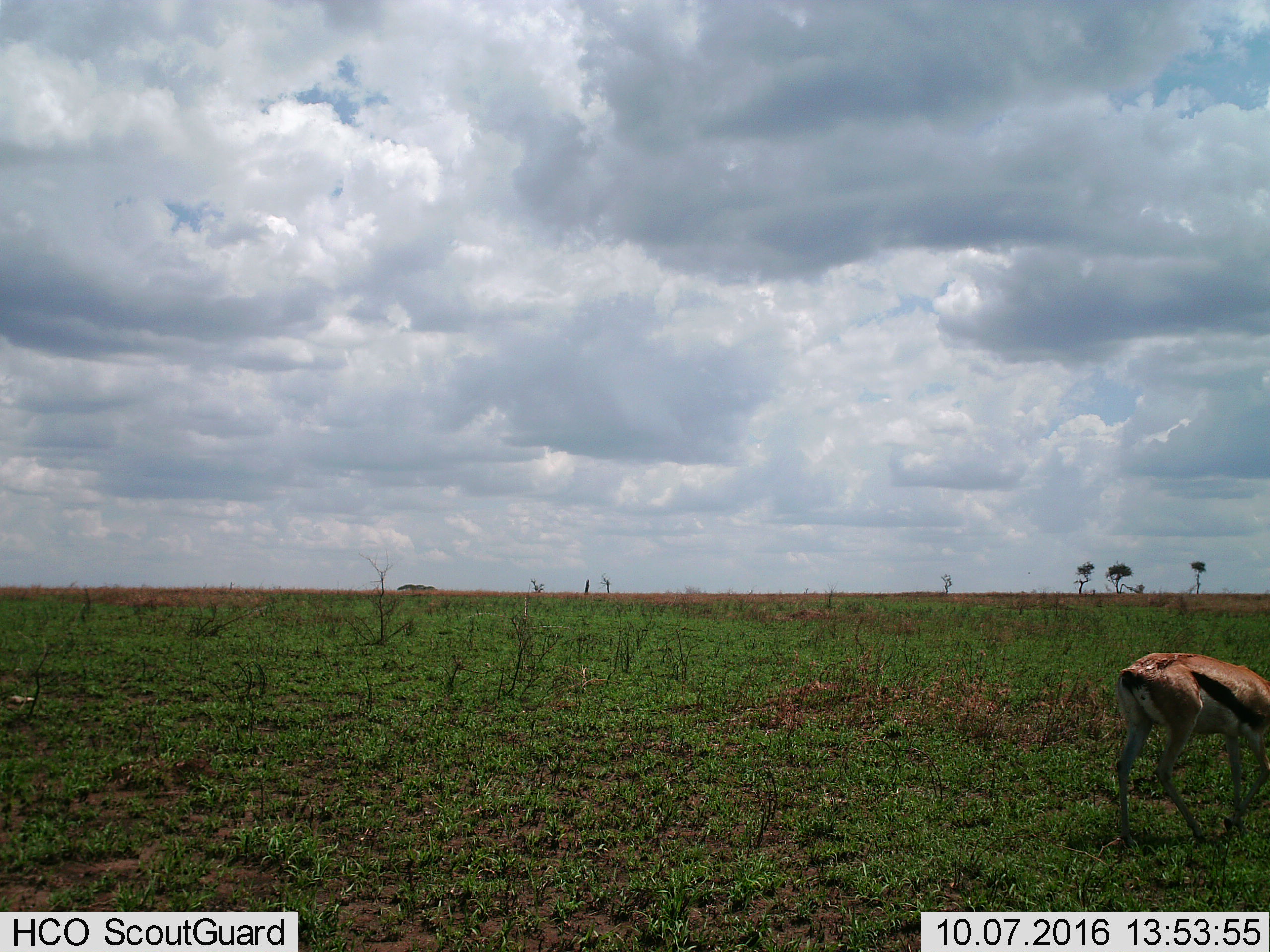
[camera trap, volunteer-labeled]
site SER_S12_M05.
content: unidentified animal